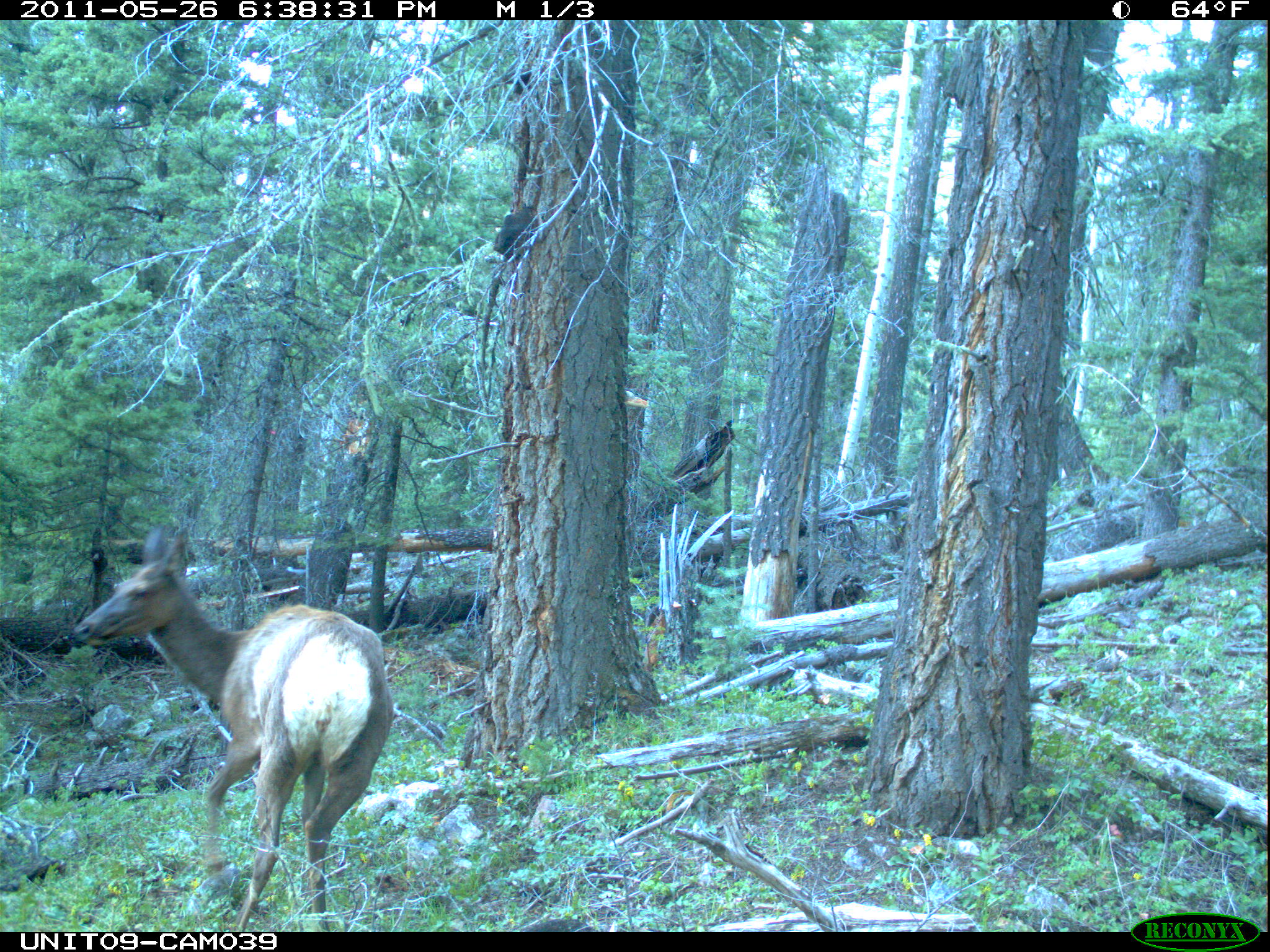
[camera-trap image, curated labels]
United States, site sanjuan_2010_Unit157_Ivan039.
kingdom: Animalia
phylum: Chordata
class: Mammalia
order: Artiodactyla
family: Cervidae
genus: Cervus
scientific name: Cervus elaphus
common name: red deer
Cervus elaphus (red deer).